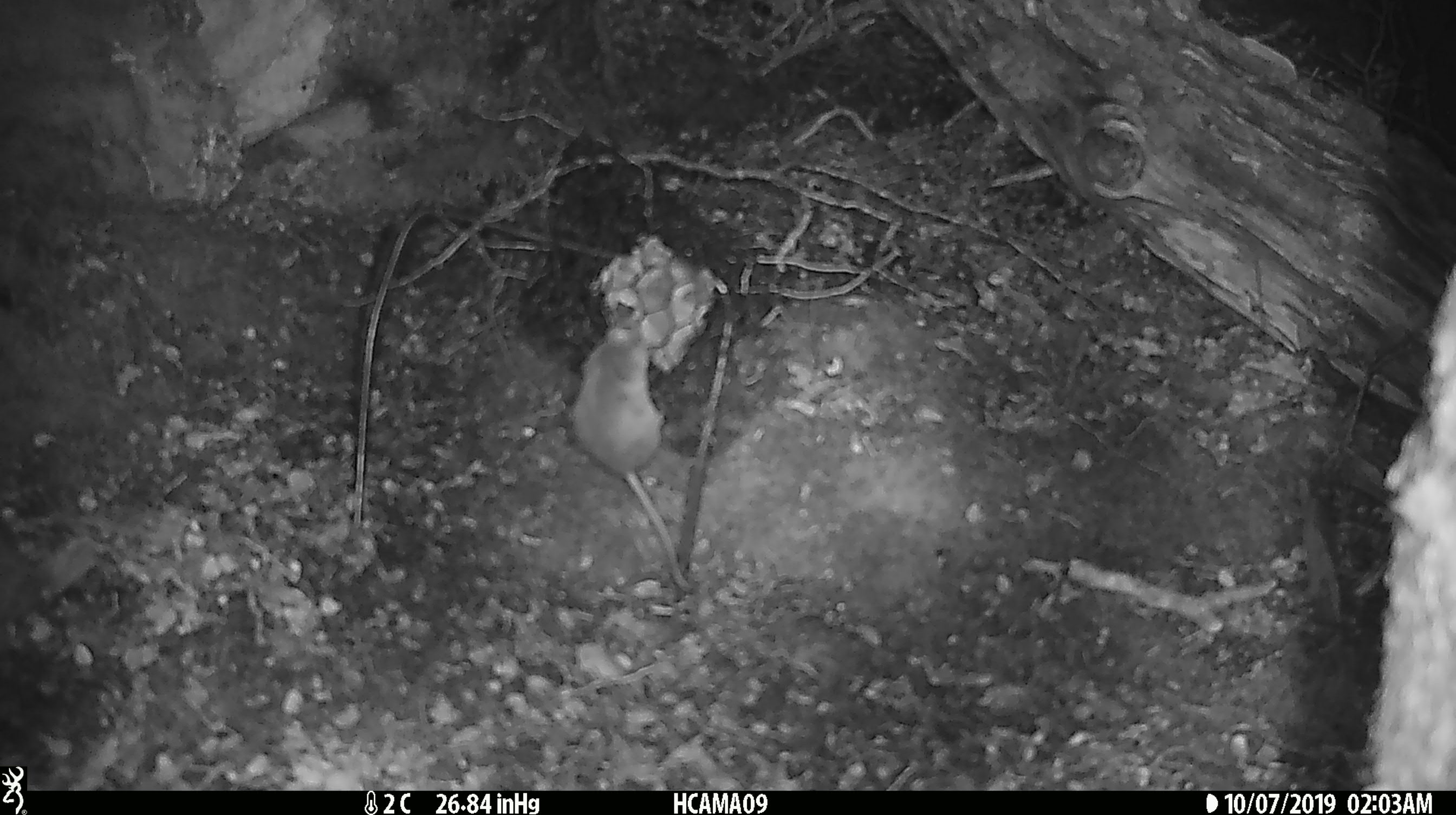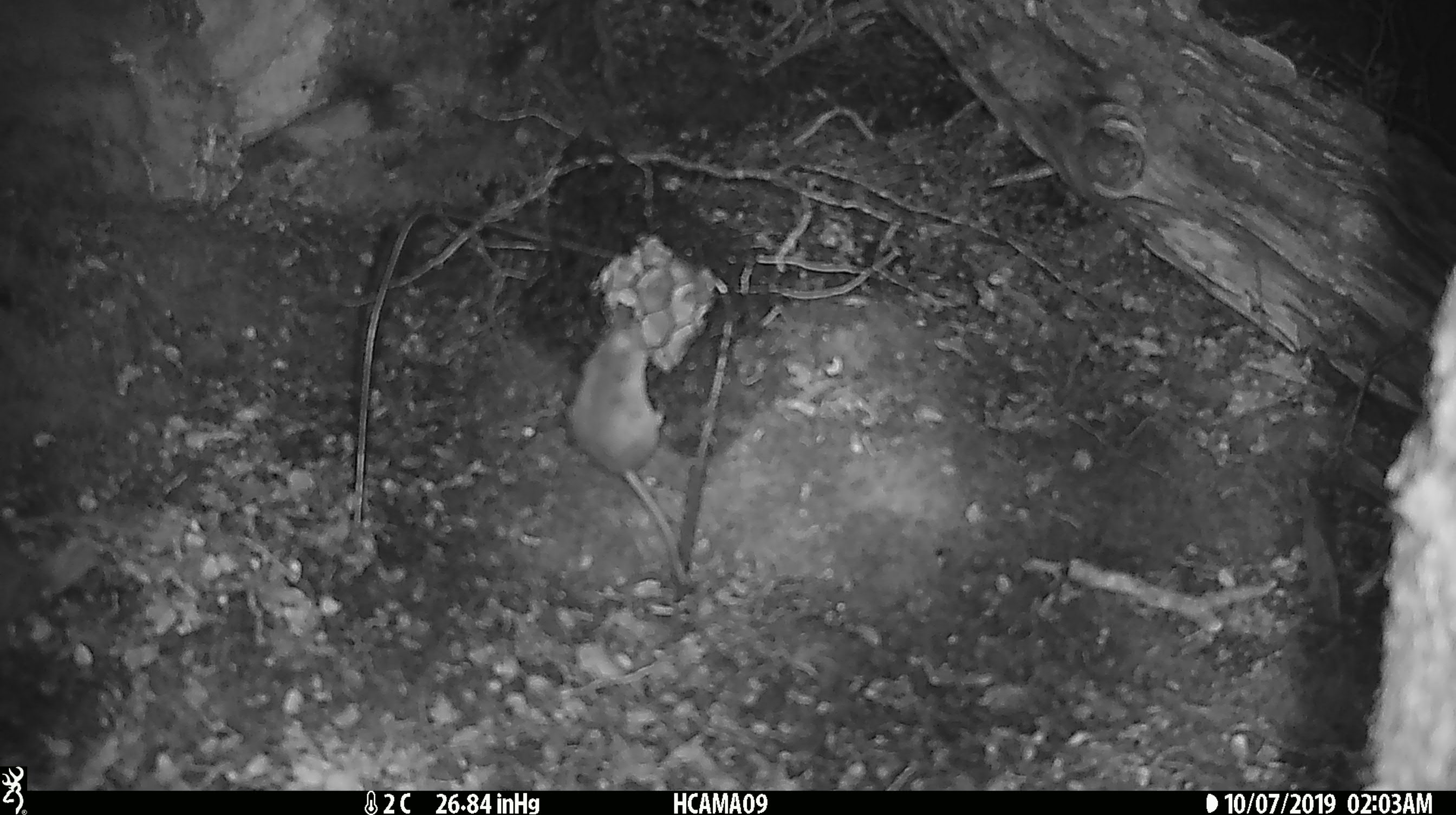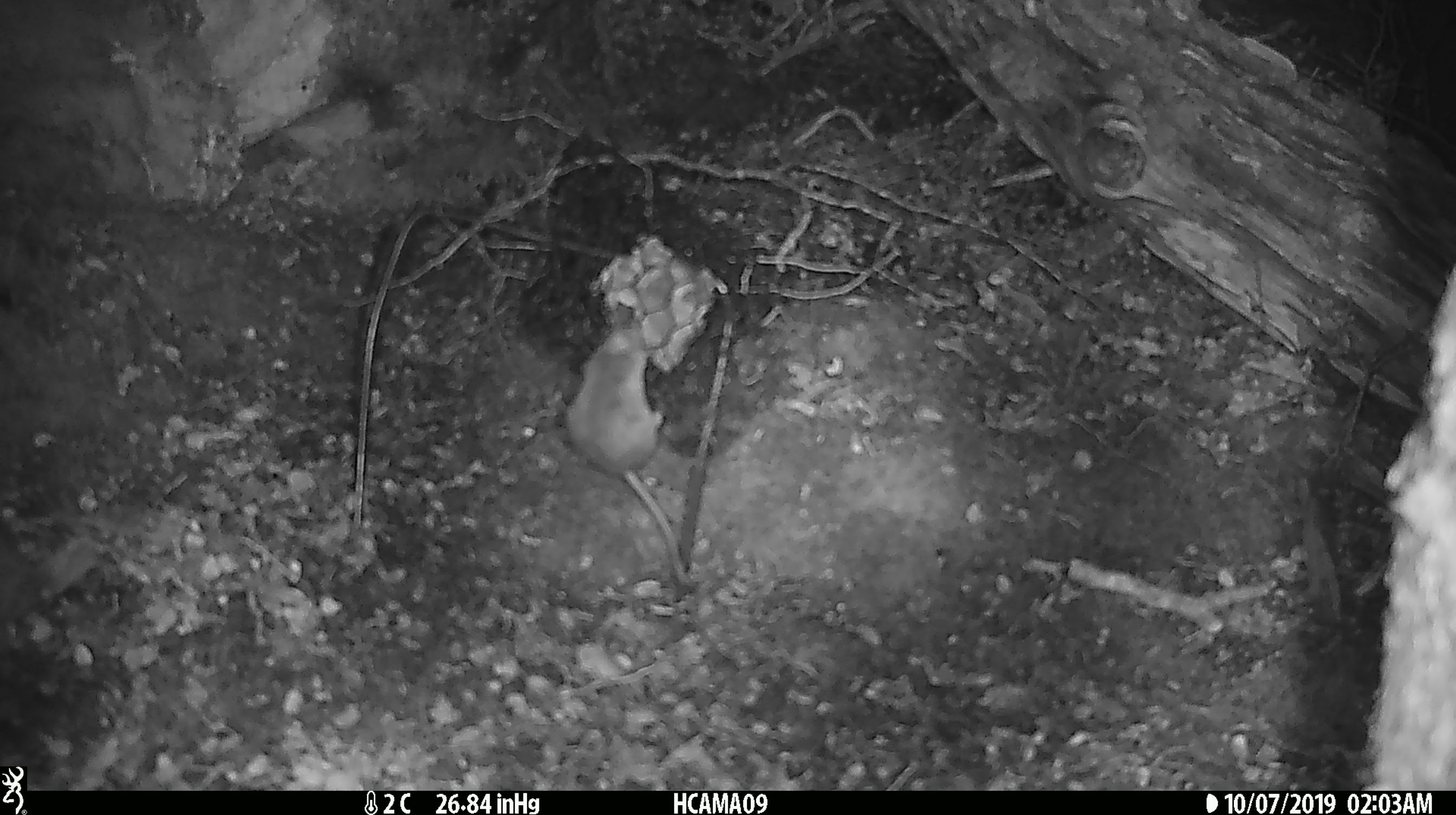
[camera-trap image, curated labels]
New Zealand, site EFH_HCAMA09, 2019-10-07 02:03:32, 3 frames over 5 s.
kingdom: Animalia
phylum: Chordata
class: Mammalia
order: Rodentia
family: Muridae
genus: Mus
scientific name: Mus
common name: mouse